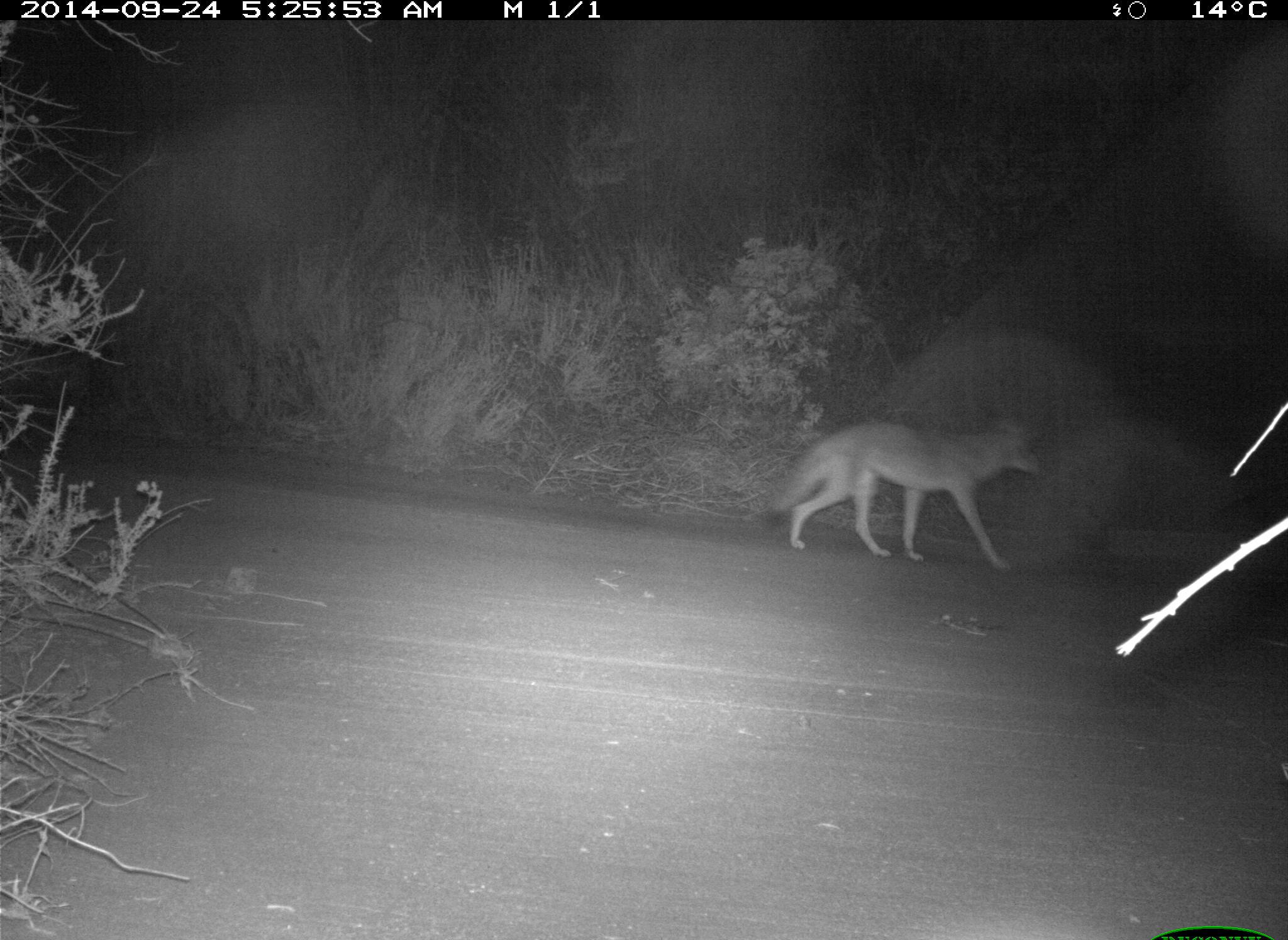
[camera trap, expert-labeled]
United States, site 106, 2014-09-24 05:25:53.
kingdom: Animalia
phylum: Chordata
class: Mammalia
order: Carnivora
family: Canidae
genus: Canis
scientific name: Canis latrans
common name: coyote